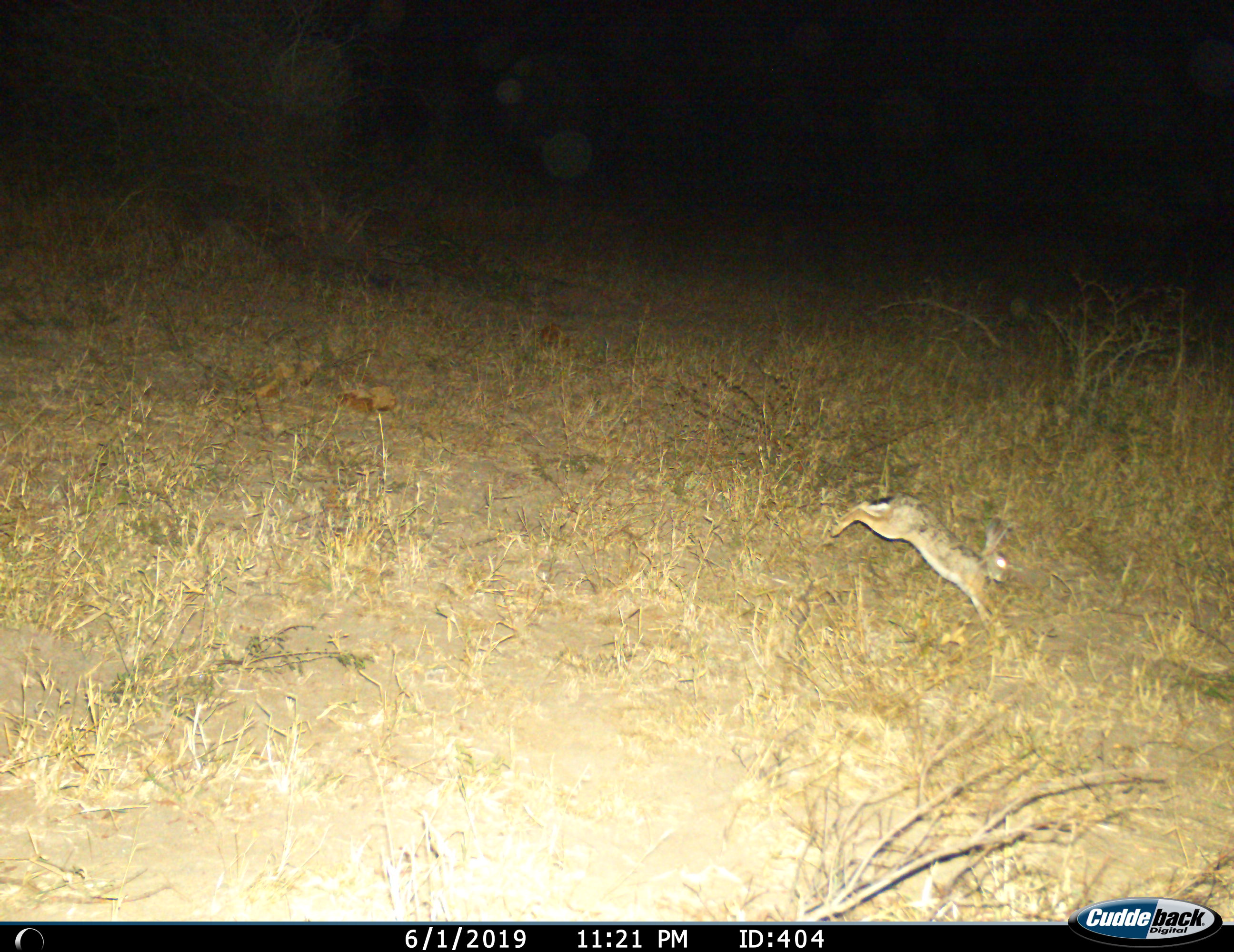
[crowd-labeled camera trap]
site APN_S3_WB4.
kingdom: Animalia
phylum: Chordata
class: Mammalia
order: Lagomorpha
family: Leporidae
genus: Lepus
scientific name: Lepus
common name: hare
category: hareunknown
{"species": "hareunknown (hare) (Lepus)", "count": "1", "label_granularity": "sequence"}